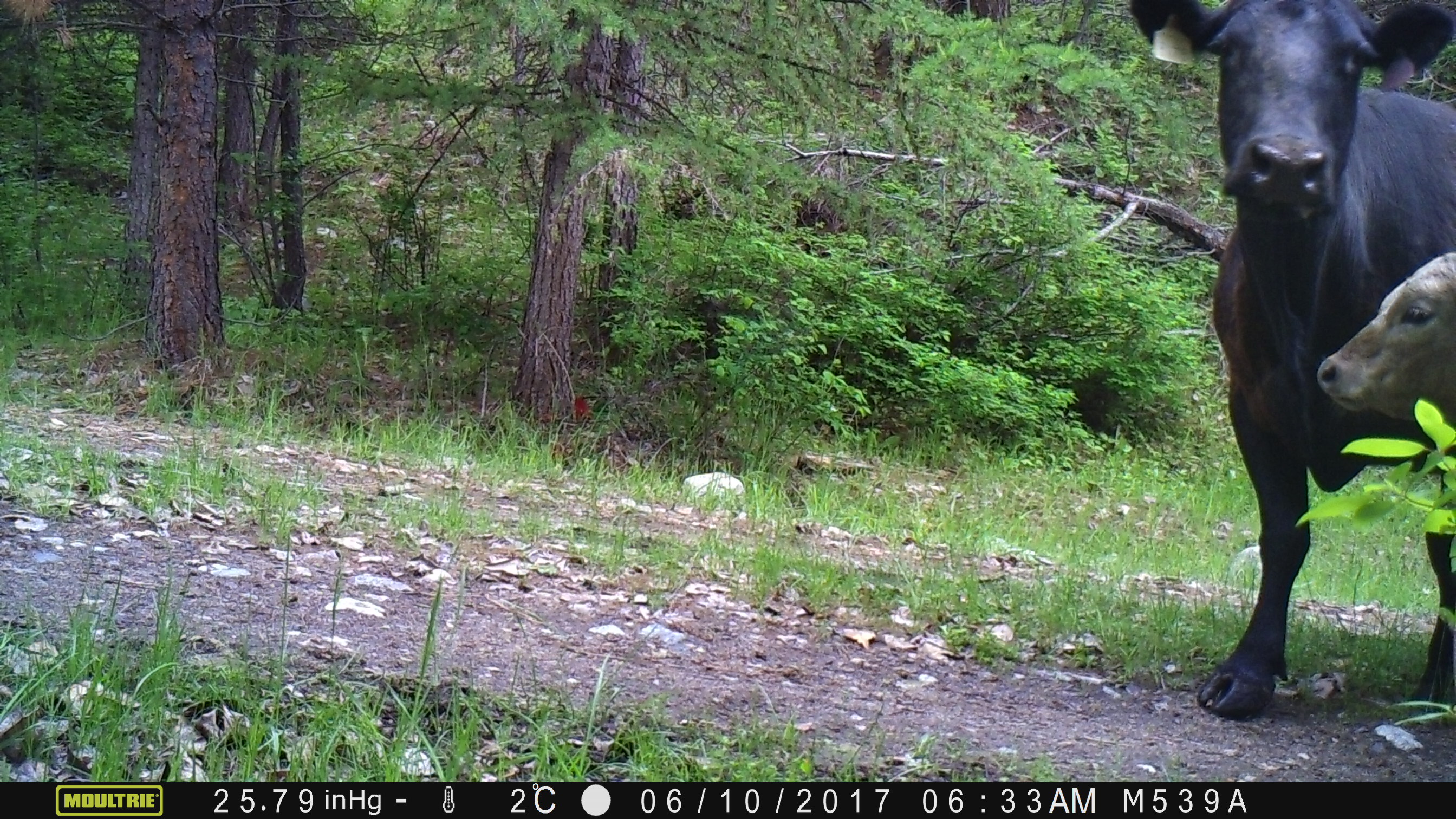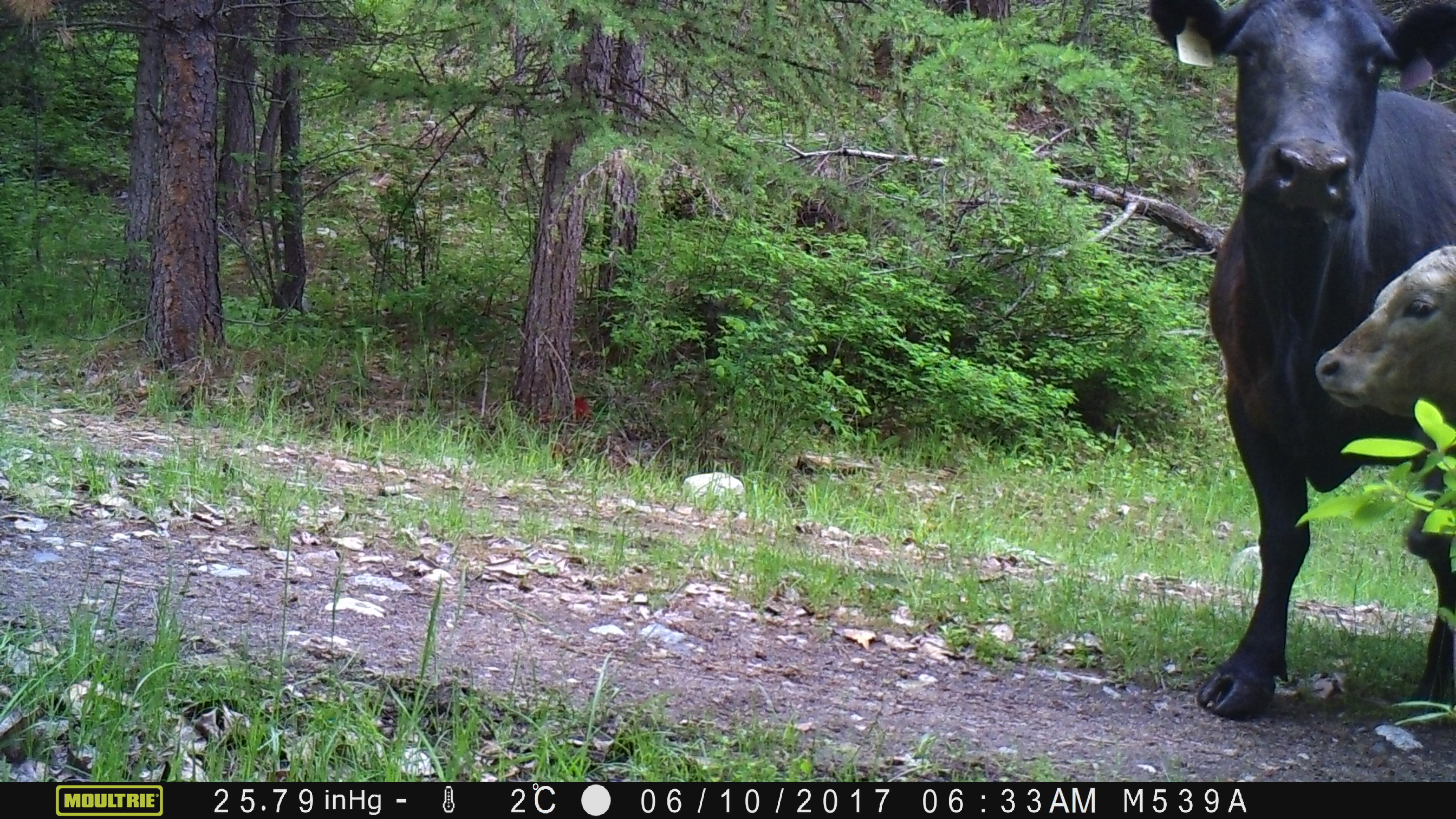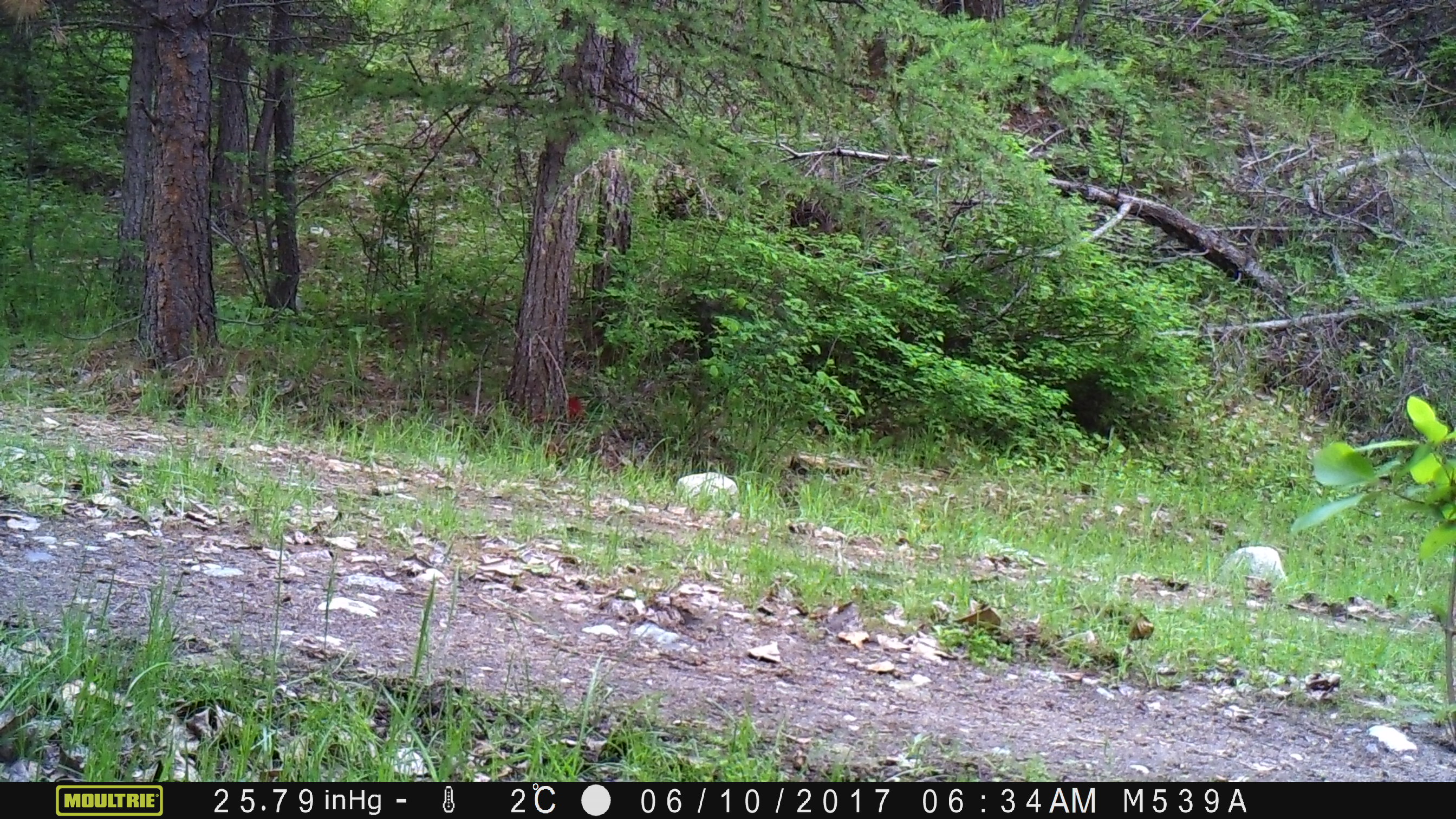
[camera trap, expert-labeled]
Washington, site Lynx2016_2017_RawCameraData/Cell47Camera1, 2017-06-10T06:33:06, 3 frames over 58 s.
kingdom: Animalia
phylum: Chordata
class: Mammalia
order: Artiodactyla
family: Bovidae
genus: Bos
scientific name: Bos taurus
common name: domestic cattle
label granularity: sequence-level